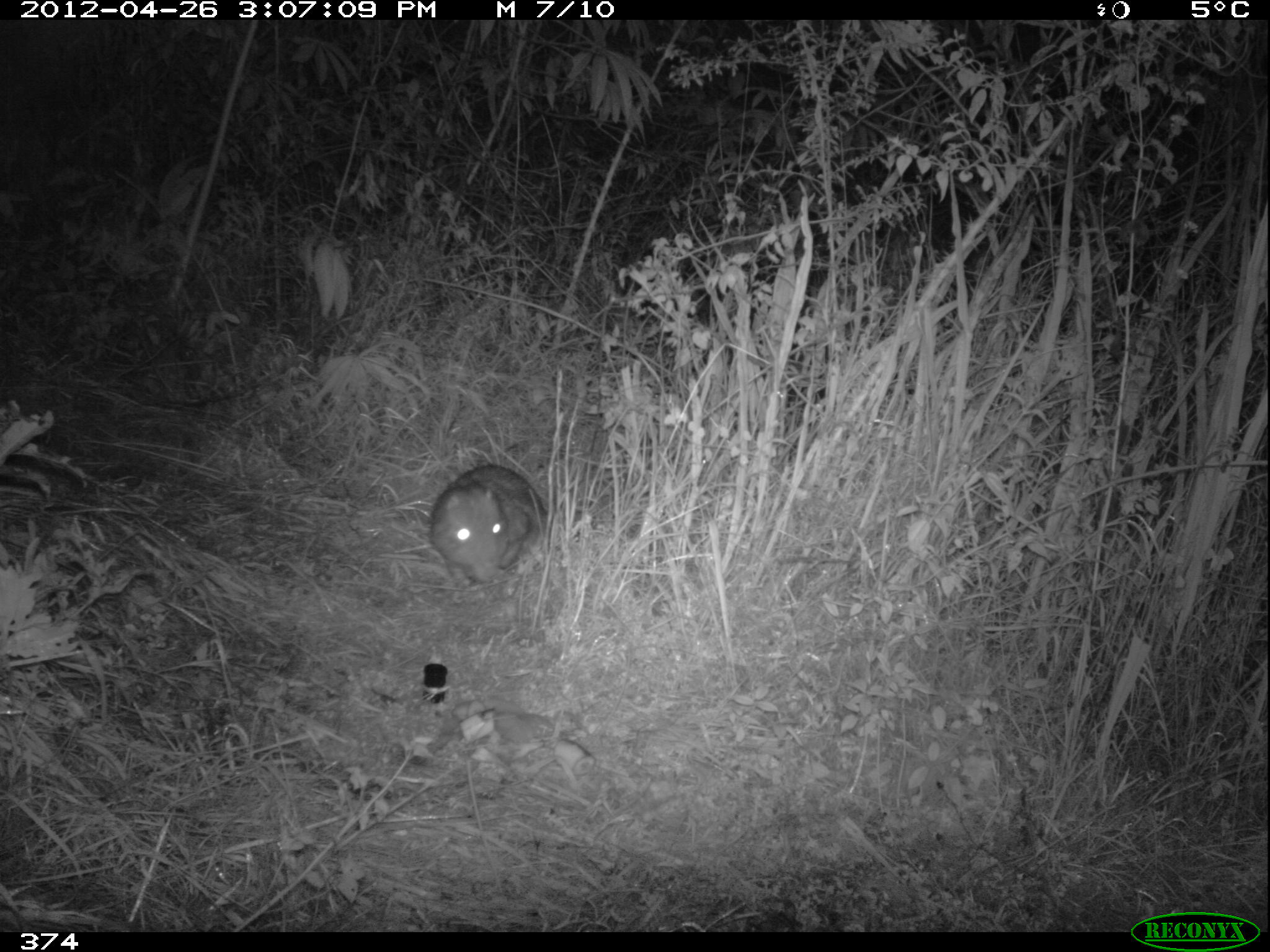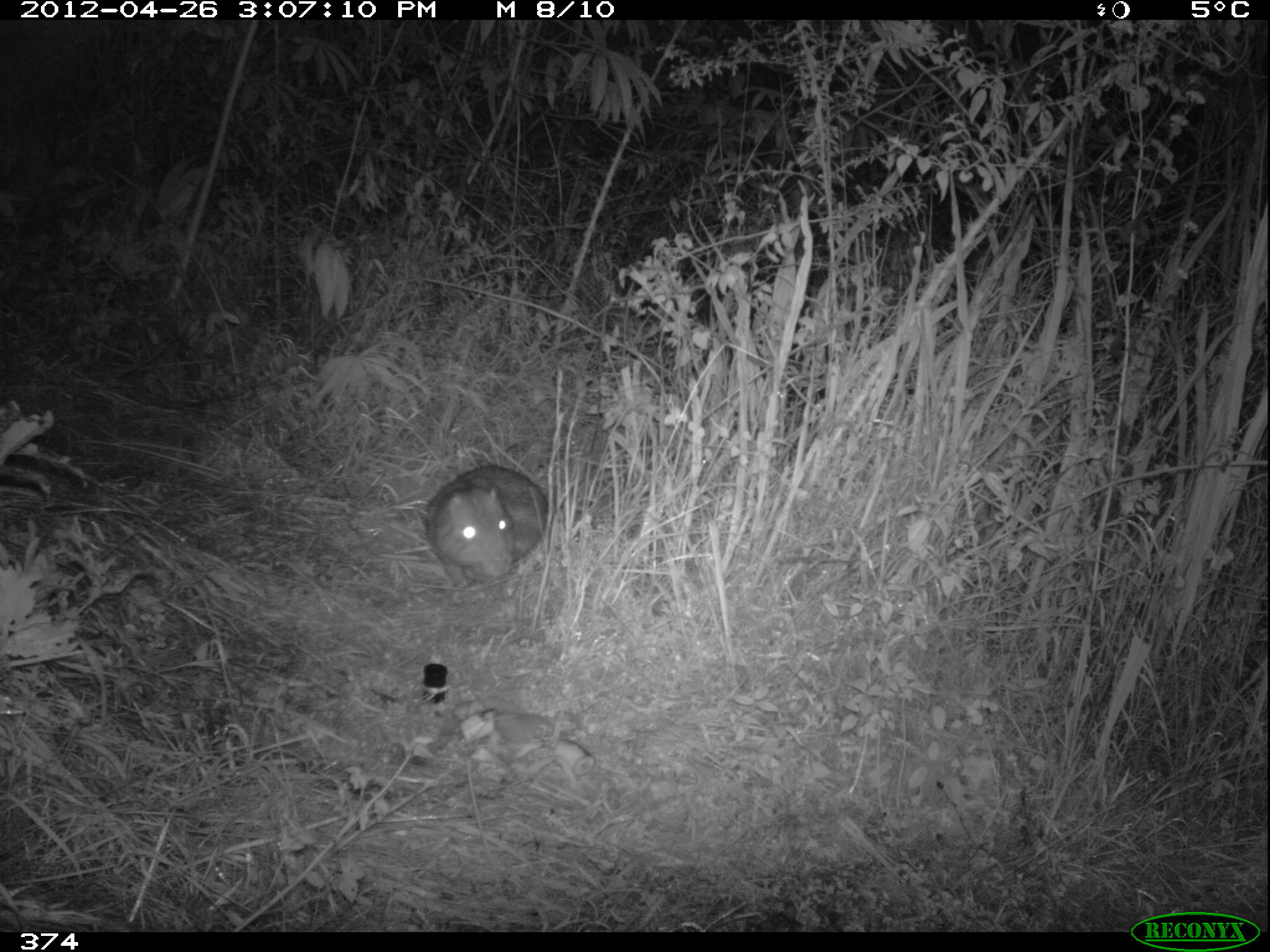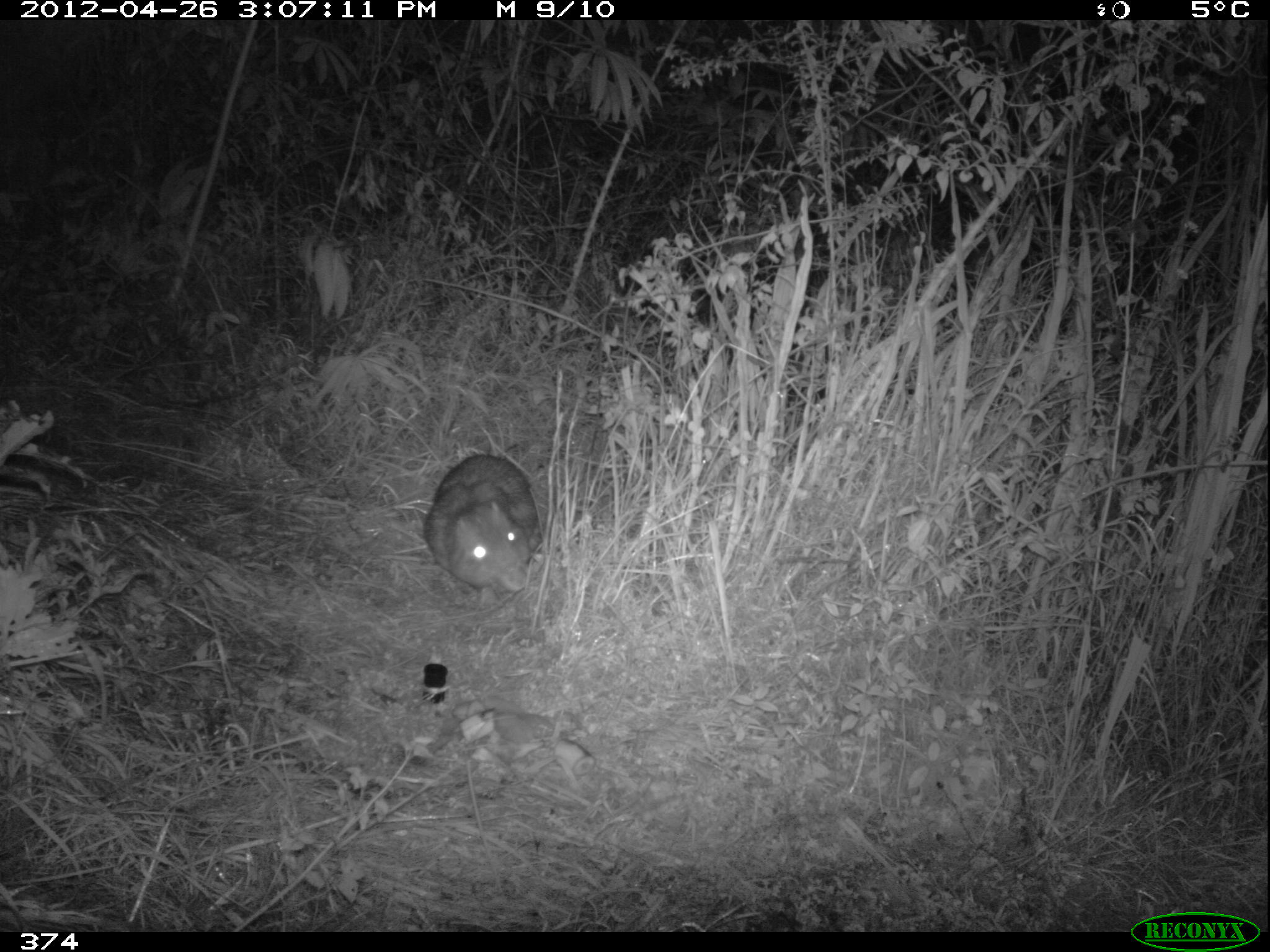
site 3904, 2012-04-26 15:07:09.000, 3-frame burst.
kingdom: Animalia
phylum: Chordata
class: Mammalia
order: Rodentia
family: Cuniculidae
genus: Cuniculus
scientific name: Cuniculus taczanowskii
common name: mountain paca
Cuniculus taczanowskii (mountain paca).